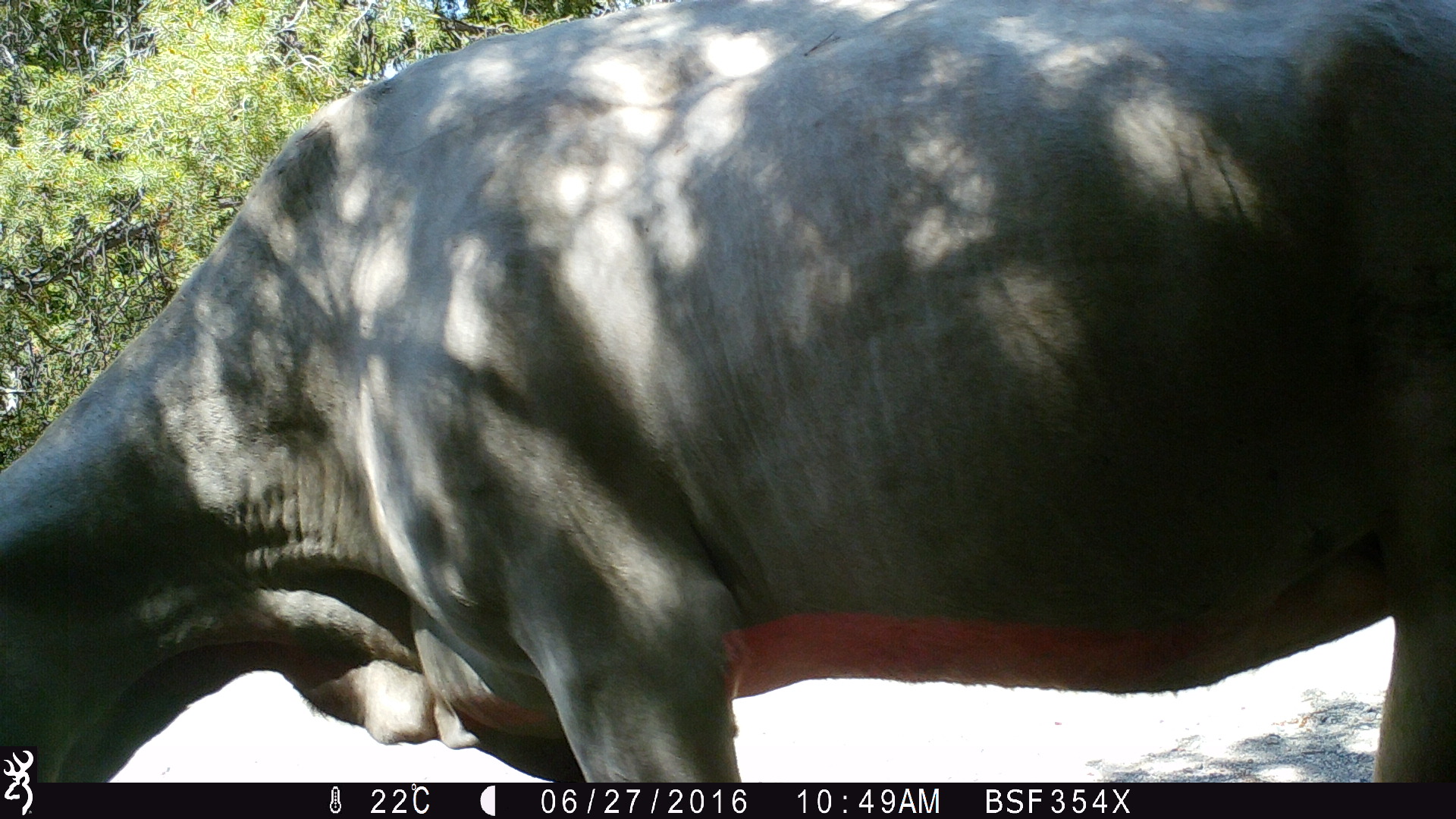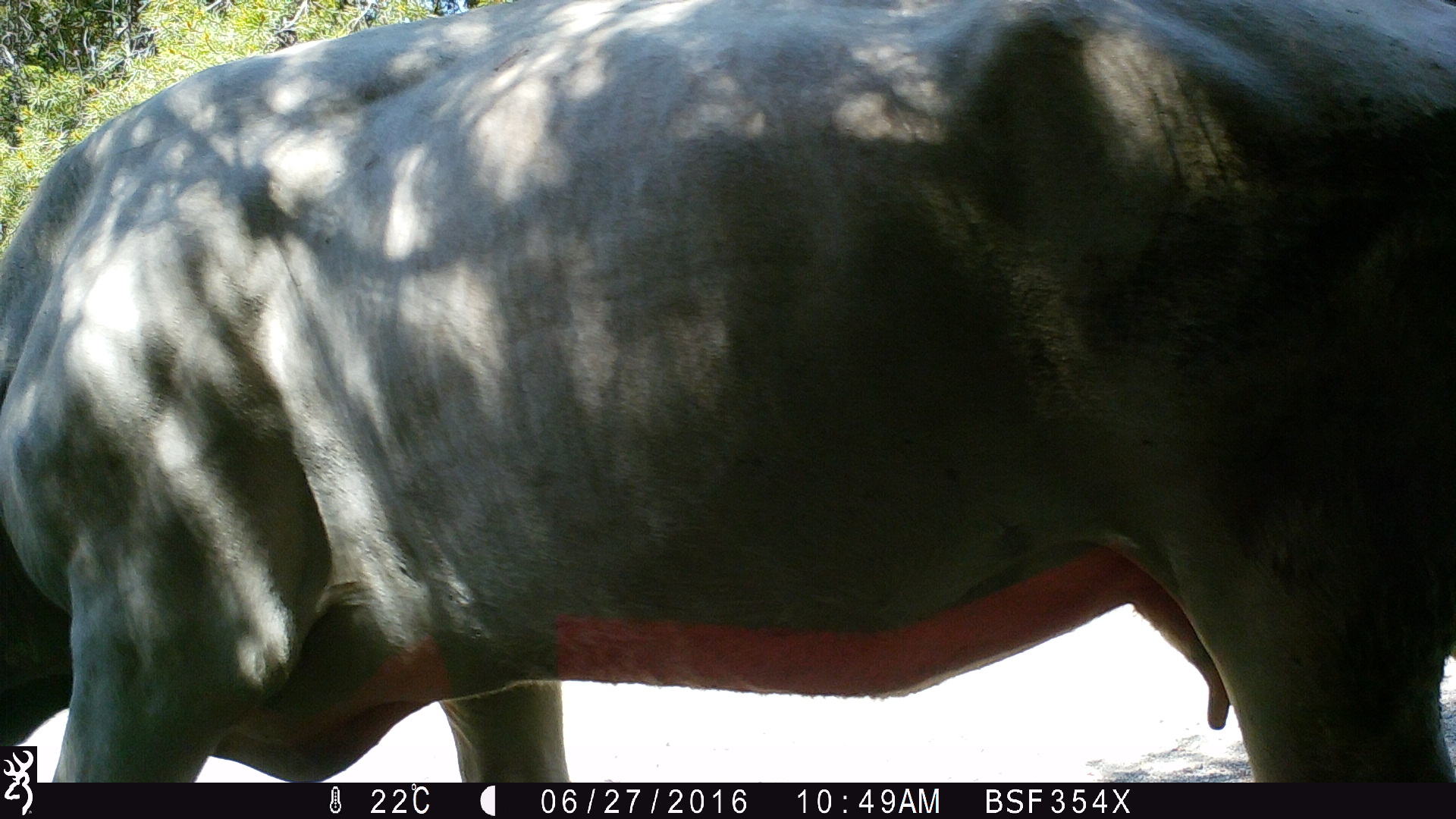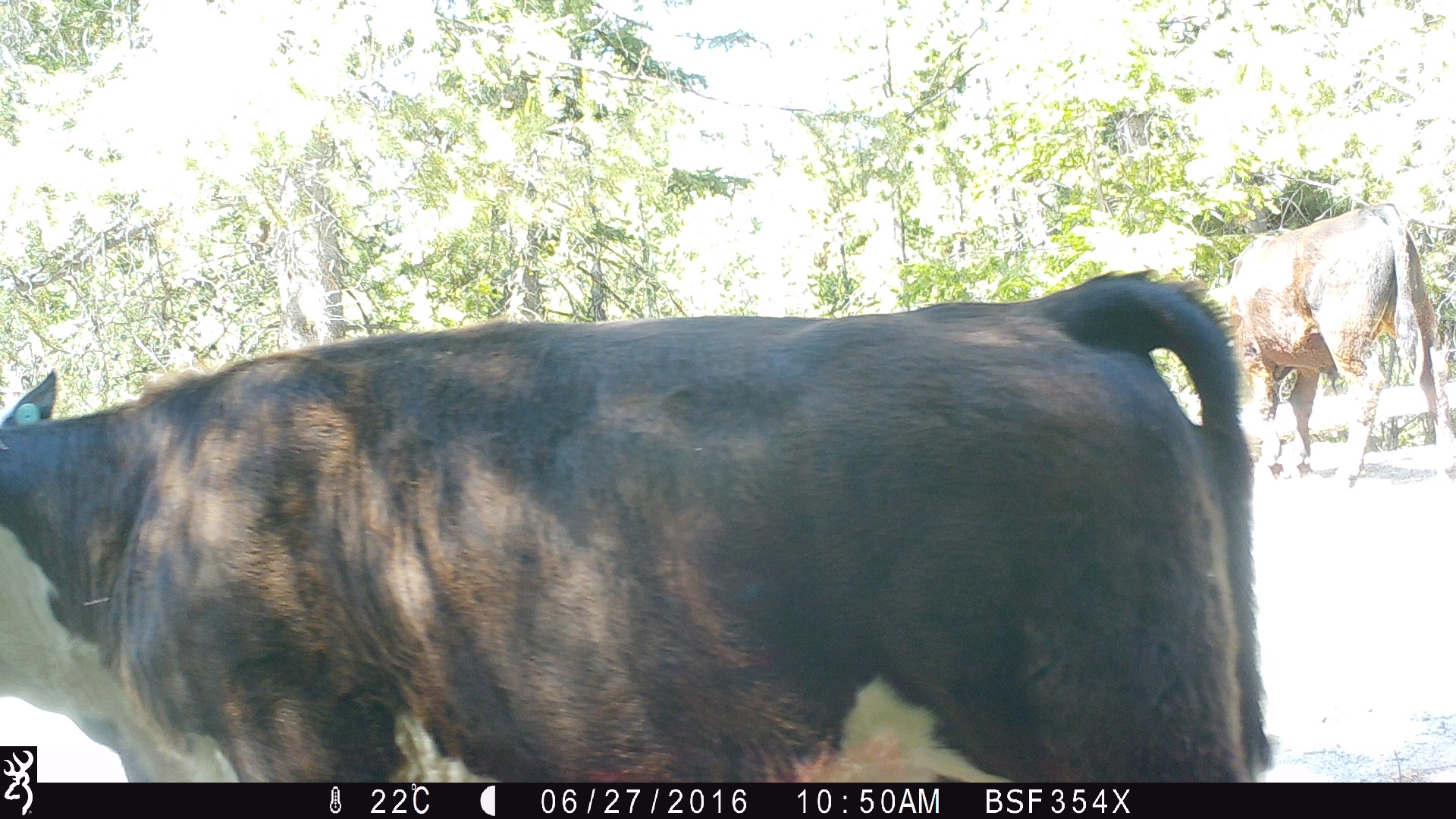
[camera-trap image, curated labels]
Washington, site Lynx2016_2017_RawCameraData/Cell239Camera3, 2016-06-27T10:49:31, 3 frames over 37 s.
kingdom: Animalia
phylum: Chordata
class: Mammalia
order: Artiodactyla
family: Bovidae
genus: Bos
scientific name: Bos taurus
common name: domestic cattle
Domestic cattle (Bos taurus). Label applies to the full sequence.